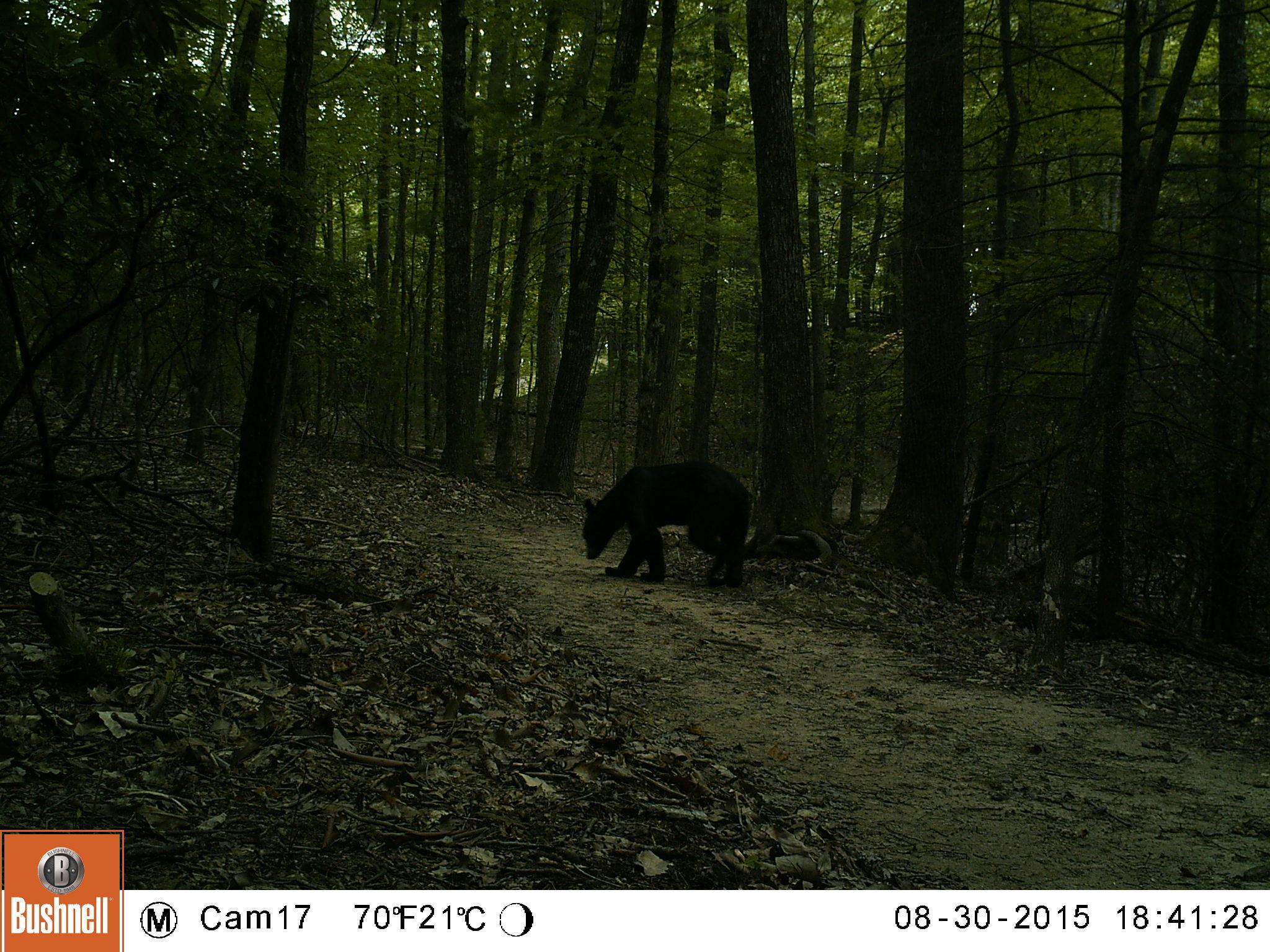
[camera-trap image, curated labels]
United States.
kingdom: Animalia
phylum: Chordata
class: Mammalia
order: Carnivora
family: Ursidae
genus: Ursus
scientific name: Ursus americanus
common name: american black bear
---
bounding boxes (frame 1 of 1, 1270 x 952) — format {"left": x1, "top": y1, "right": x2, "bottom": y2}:
American Black Bear: {"left": 574, "top": 460, "right": 746, "bottom": 583}